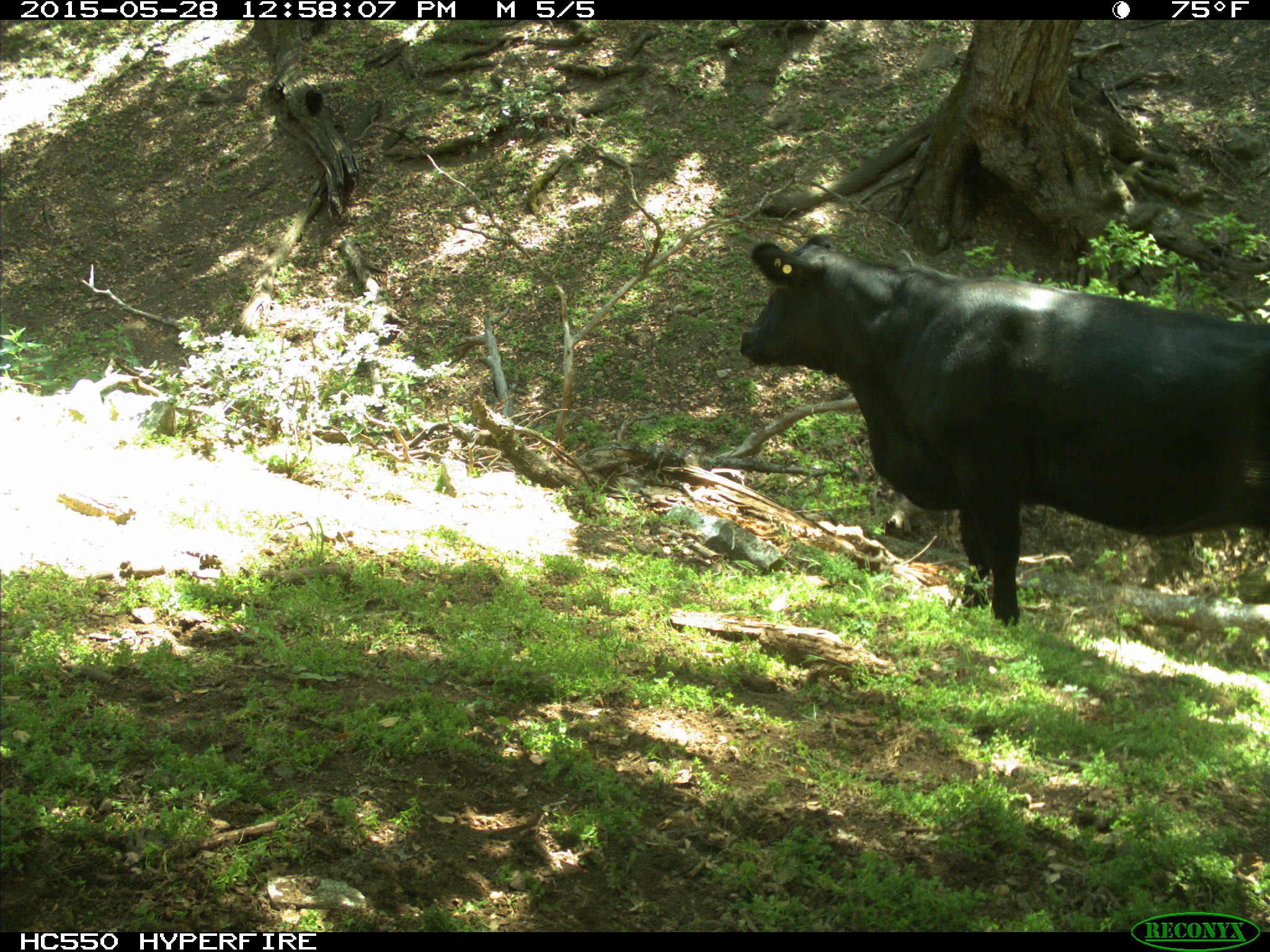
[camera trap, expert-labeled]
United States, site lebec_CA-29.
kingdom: Animalia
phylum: Chordata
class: Mammalia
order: Artiodactyla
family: Bovidae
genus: Bos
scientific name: Bos taurus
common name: domestic cow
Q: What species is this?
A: Bos taurus (domestic cow).